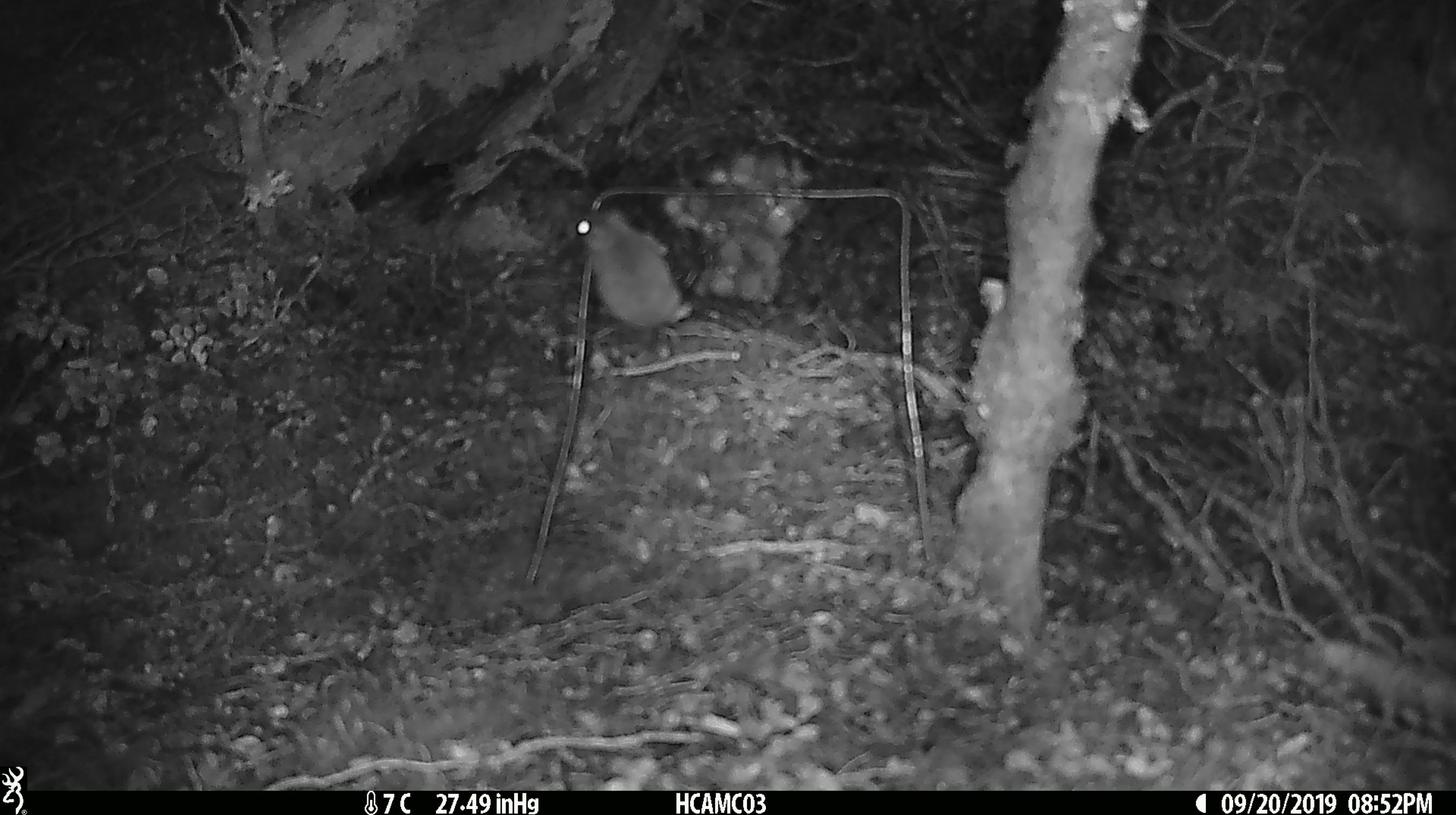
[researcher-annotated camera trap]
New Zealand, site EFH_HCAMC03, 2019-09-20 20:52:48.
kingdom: Animalia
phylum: Chordata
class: Mammalia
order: Rodentia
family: Muridae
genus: Mus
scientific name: Mus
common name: mouse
Mouse (Mus).